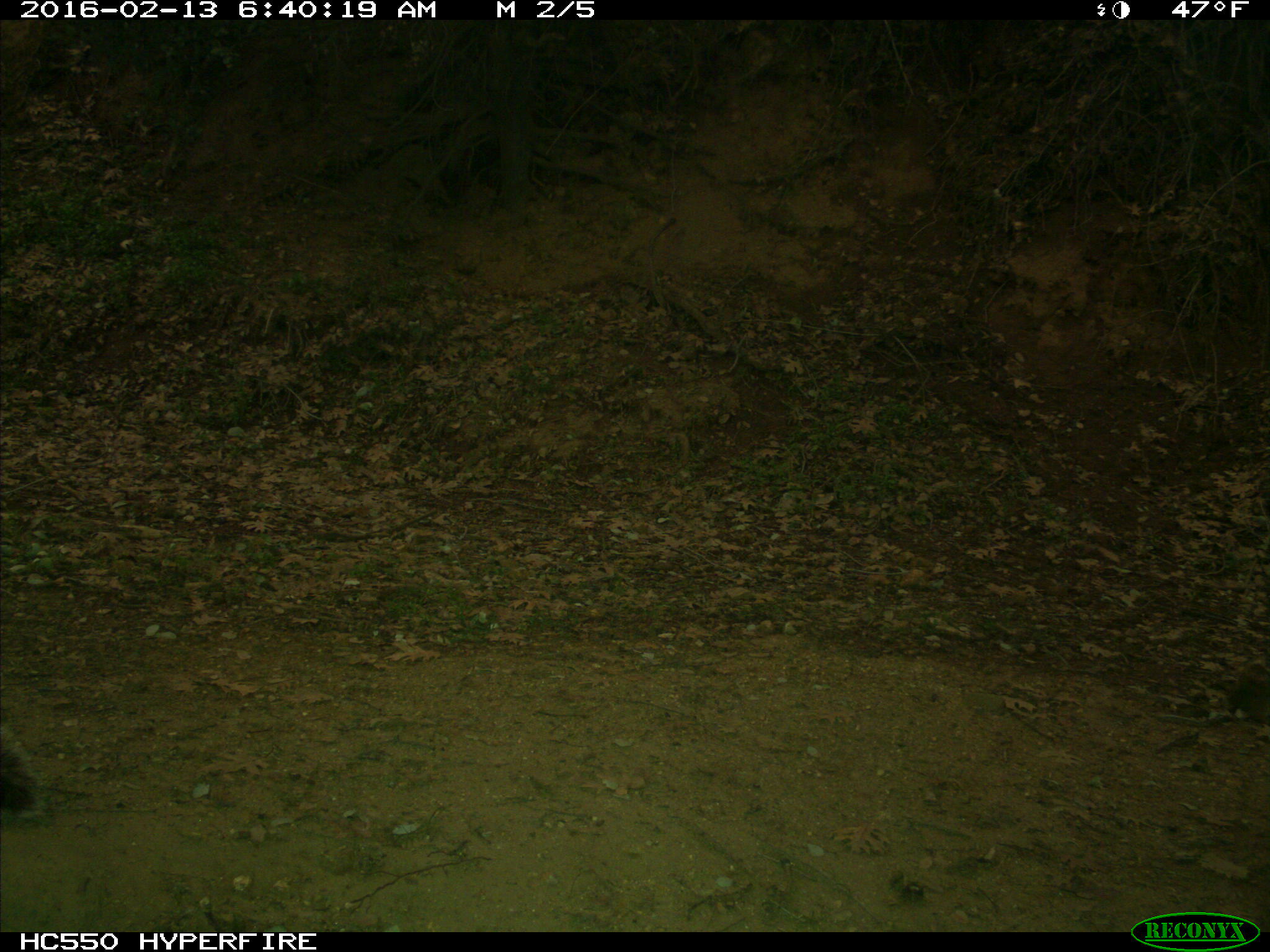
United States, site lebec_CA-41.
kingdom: Animalia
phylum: Chordata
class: Mammalia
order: Rodentia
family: Sciuridae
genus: Sciurus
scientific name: Sciurus carolinensis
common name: eastern gray squirrel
Sciurus carolinensis (eastern gray squirrel).